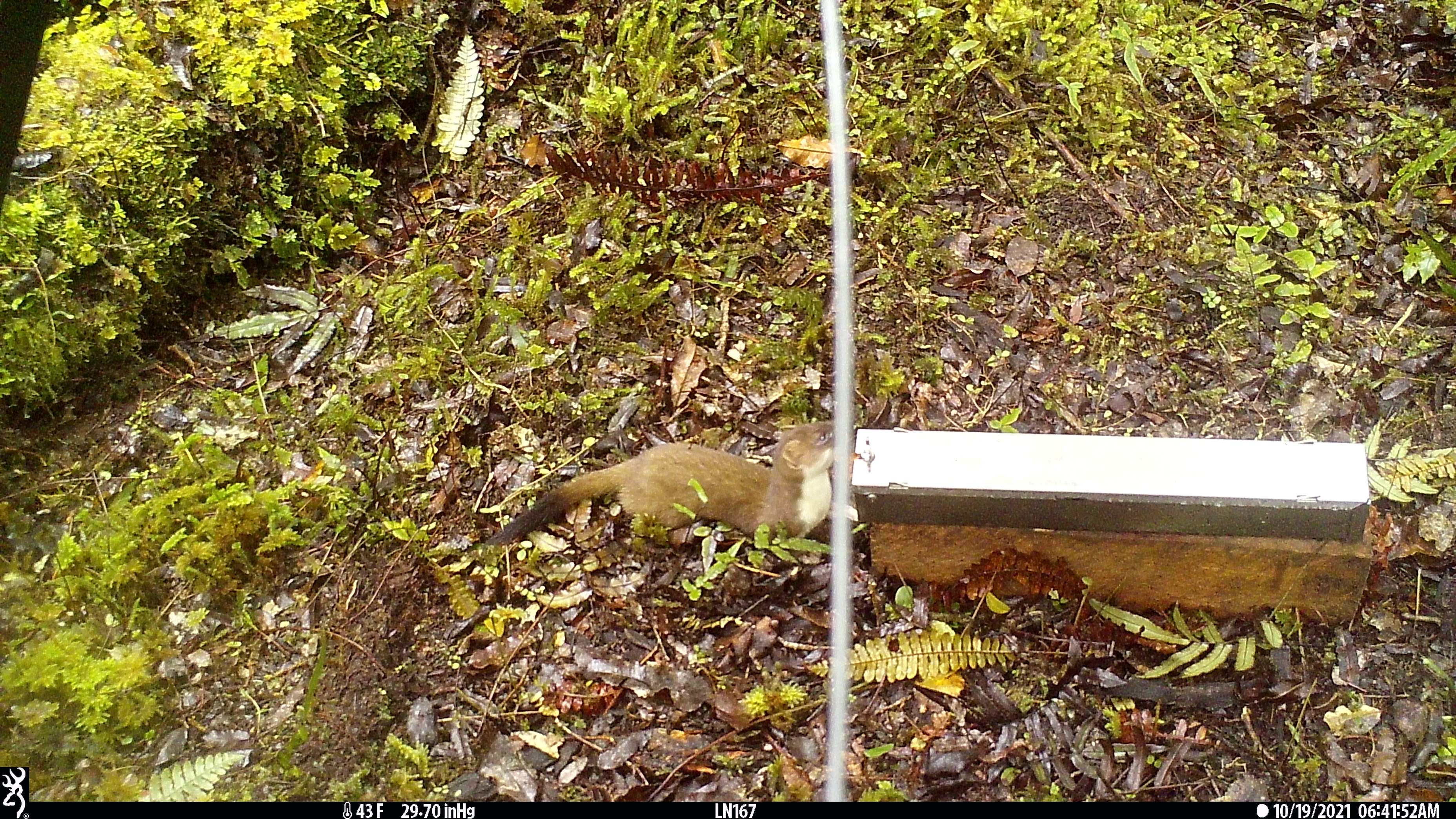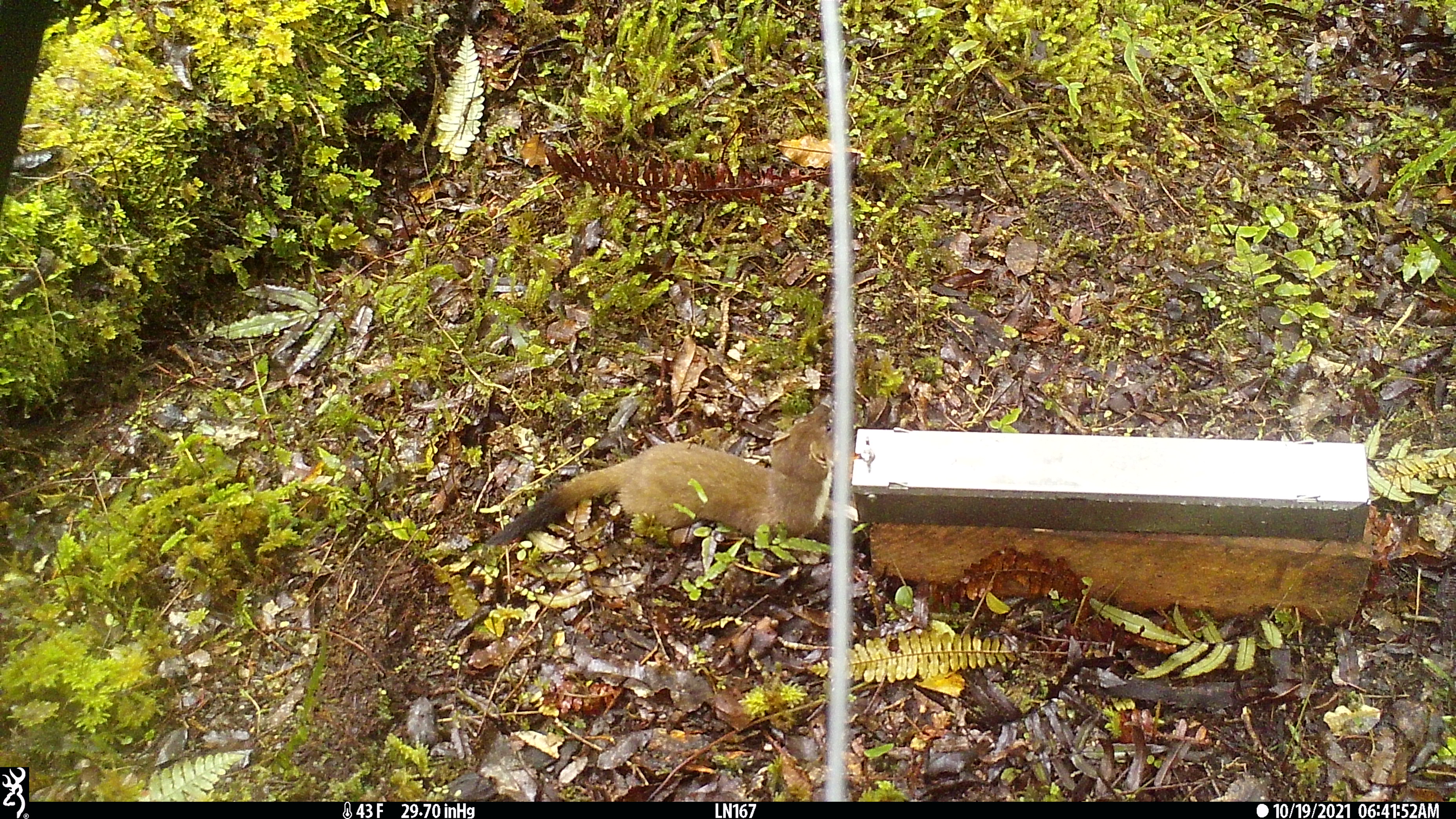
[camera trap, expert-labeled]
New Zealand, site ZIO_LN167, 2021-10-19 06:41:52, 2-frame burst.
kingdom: Animalia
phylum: Chordata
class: Mammalia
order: Carnivora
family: Mustelidae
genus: Mustela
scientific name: Mustela erminea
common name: stoat